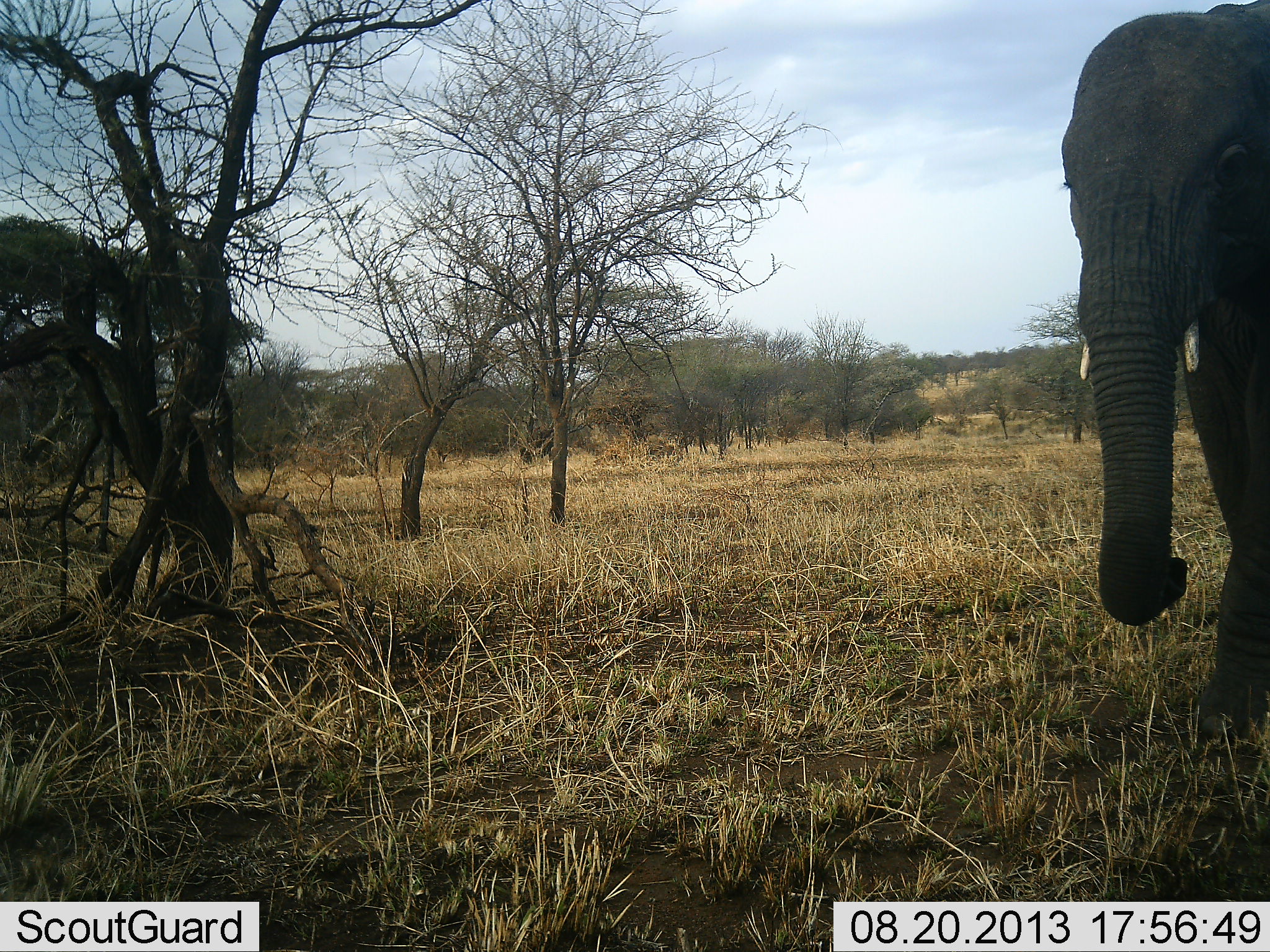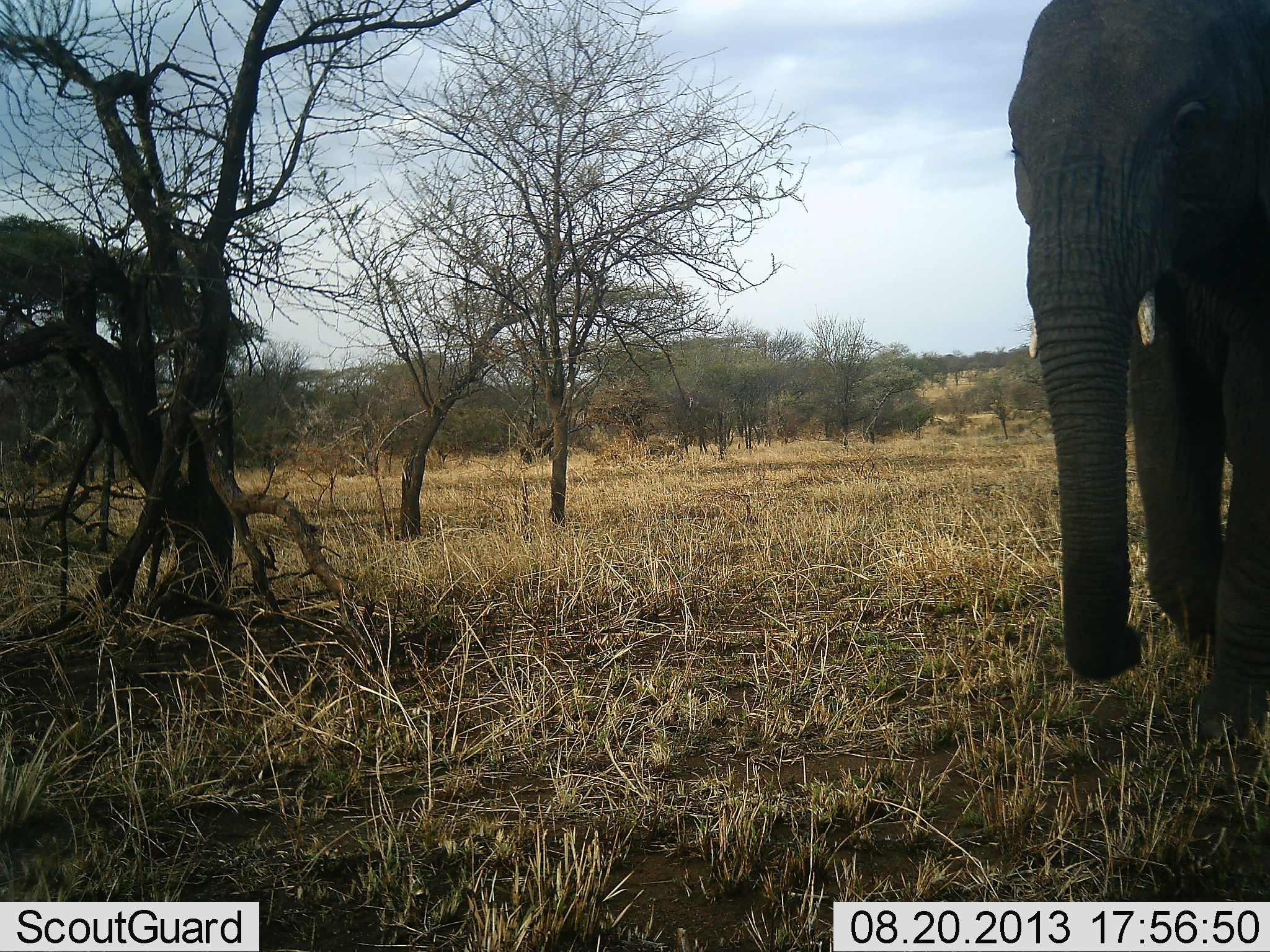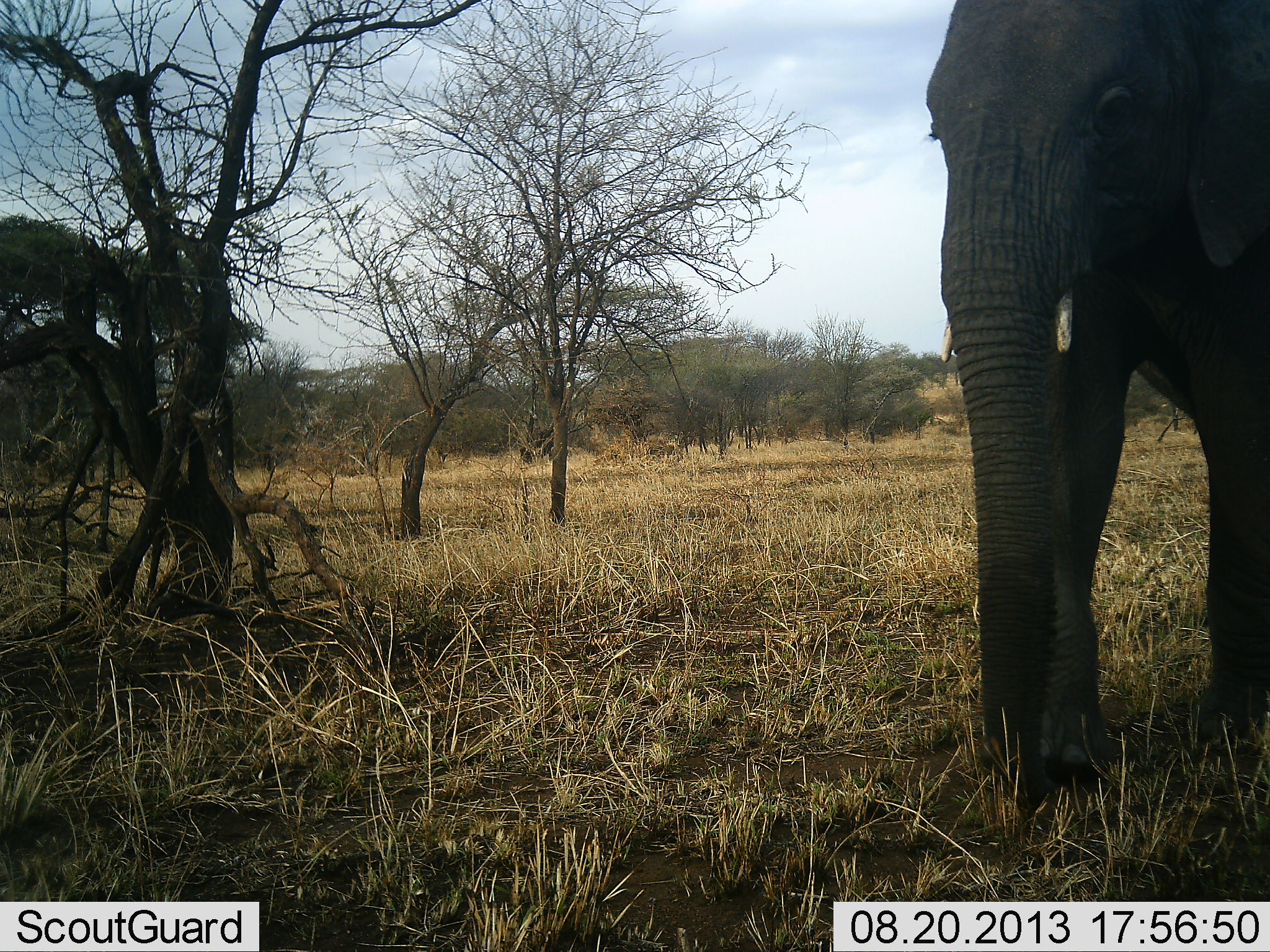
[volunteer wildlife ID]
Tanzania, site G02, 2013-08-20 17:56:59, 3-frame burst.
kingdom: Animalia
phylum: Chordata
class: Mammalia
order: Proboscidea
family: Elephantidae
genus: Loxodonta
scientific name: Loxodonta africana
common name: african bush elephant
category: elephant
Elephant (african bush elephant) (Loxodonta africana), count 1. Behavior (volunteer vote fractions): standing 20%, resting 0%, moving 100%, interacting 0%. Young present (vote fraction): 0%. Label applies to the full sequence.